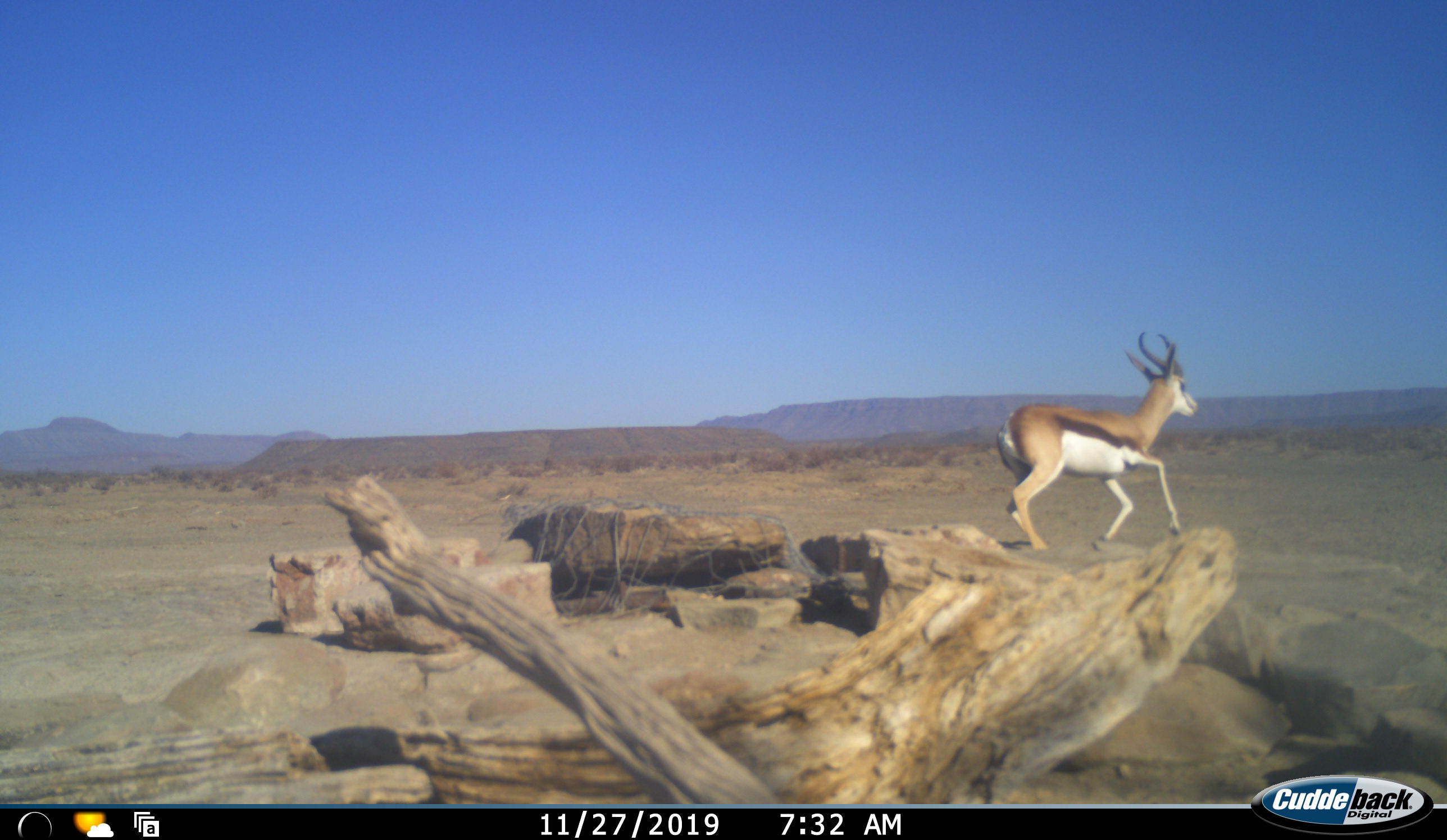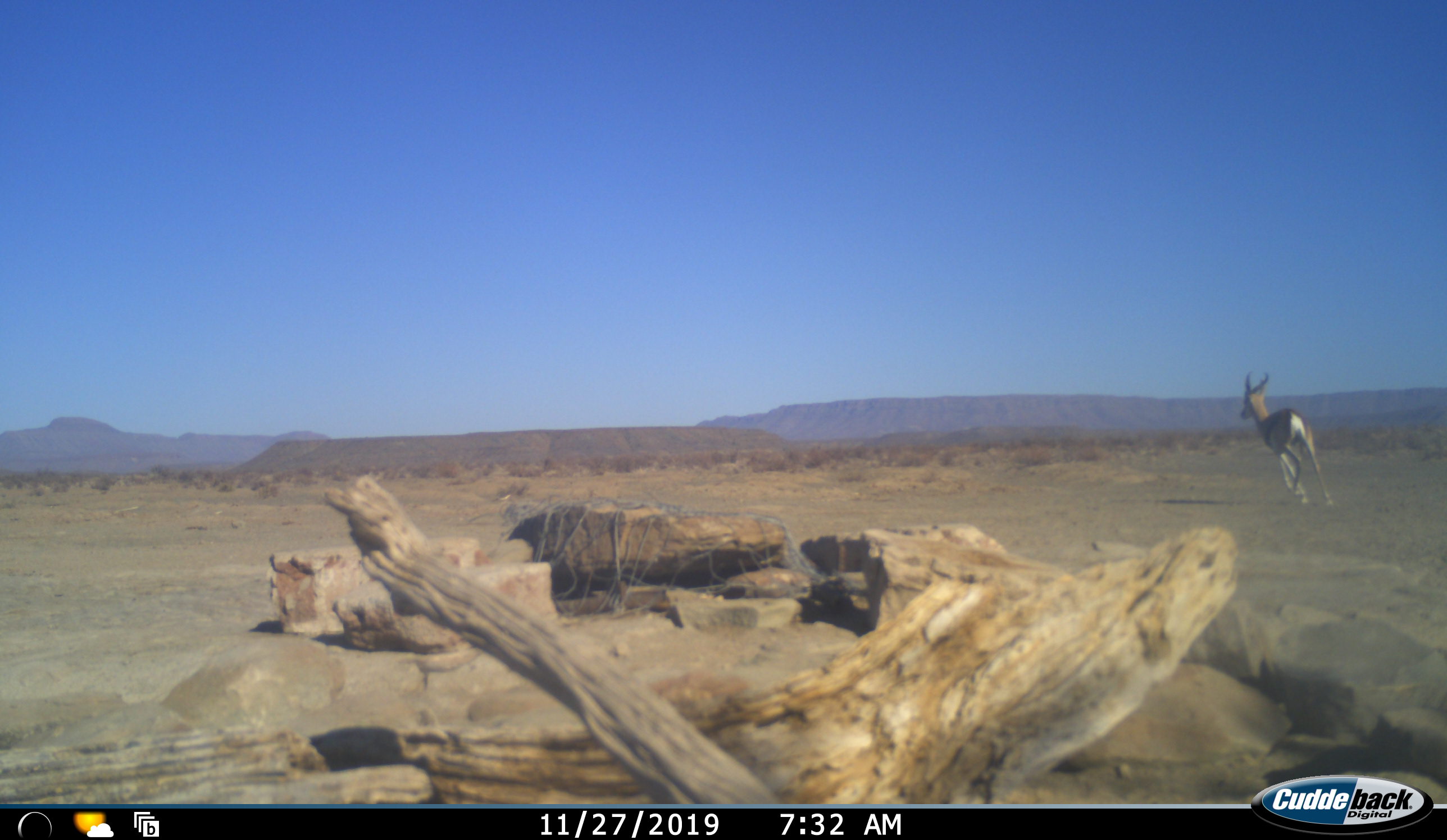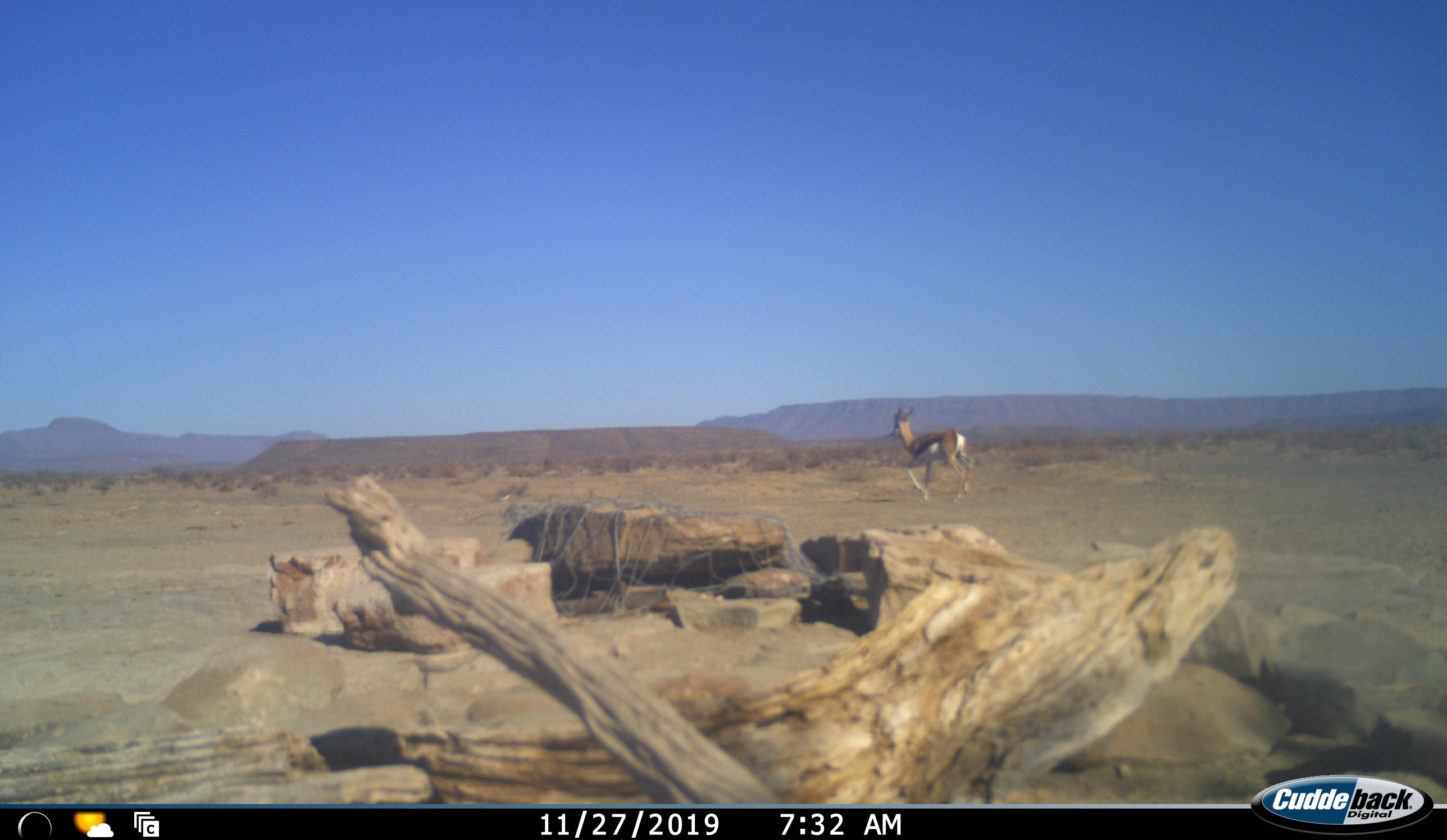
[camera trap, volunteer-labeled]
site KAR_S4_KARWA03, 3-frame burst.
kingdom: Animalia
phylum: Chordata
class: Mammalia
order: Artiodactyla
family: Bovidae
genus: Antidorcas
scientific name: Antidorcas marsupialis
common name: springbok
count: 1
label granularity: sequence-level